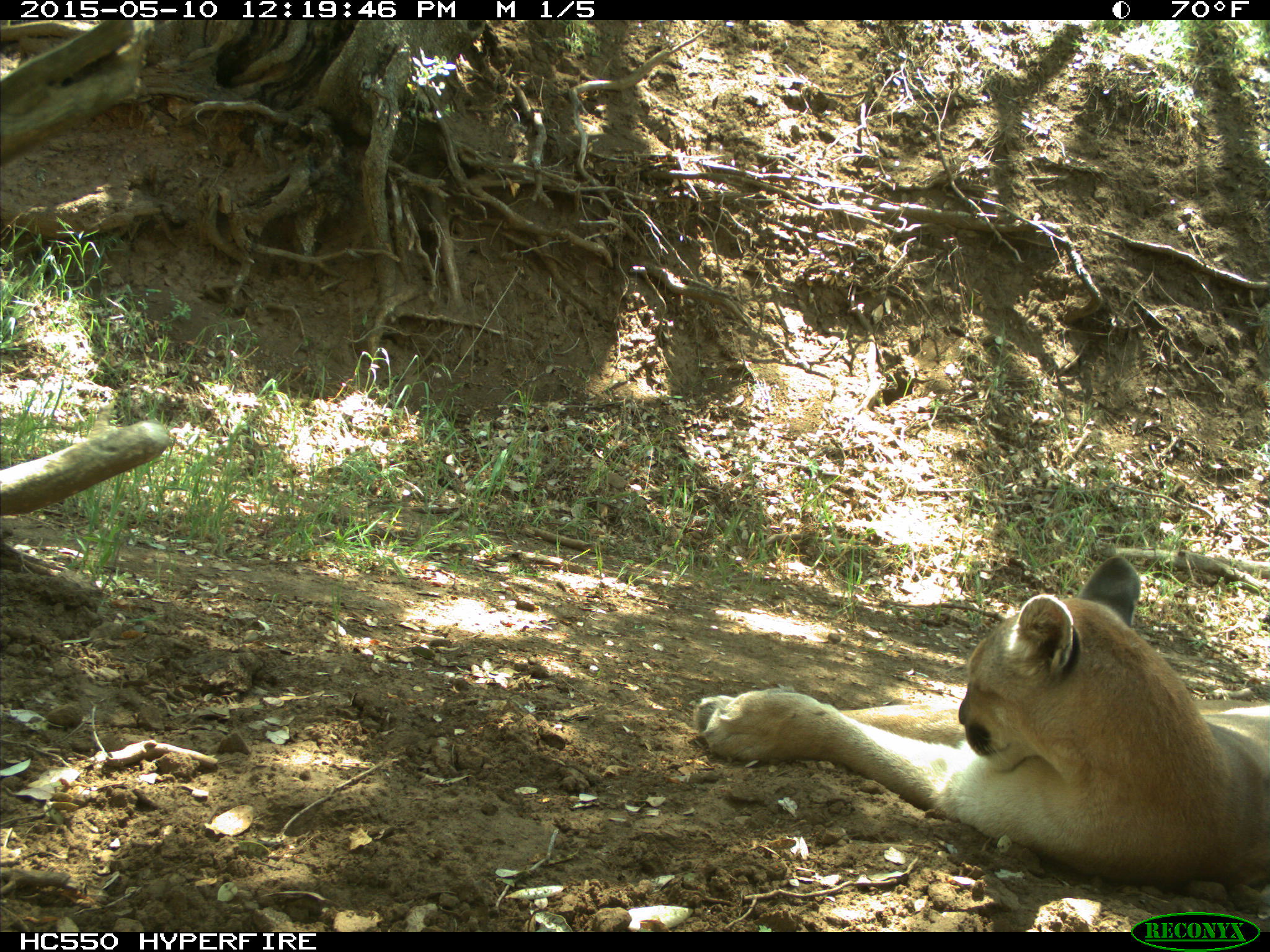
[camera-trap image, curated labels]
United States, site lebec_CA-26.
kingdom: Animalia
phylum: Chordata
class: Mammalia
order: Carnivora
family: Felidae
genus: Puma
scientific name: Puma concolor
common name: mountain lion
Puma concolor (mountain lion).